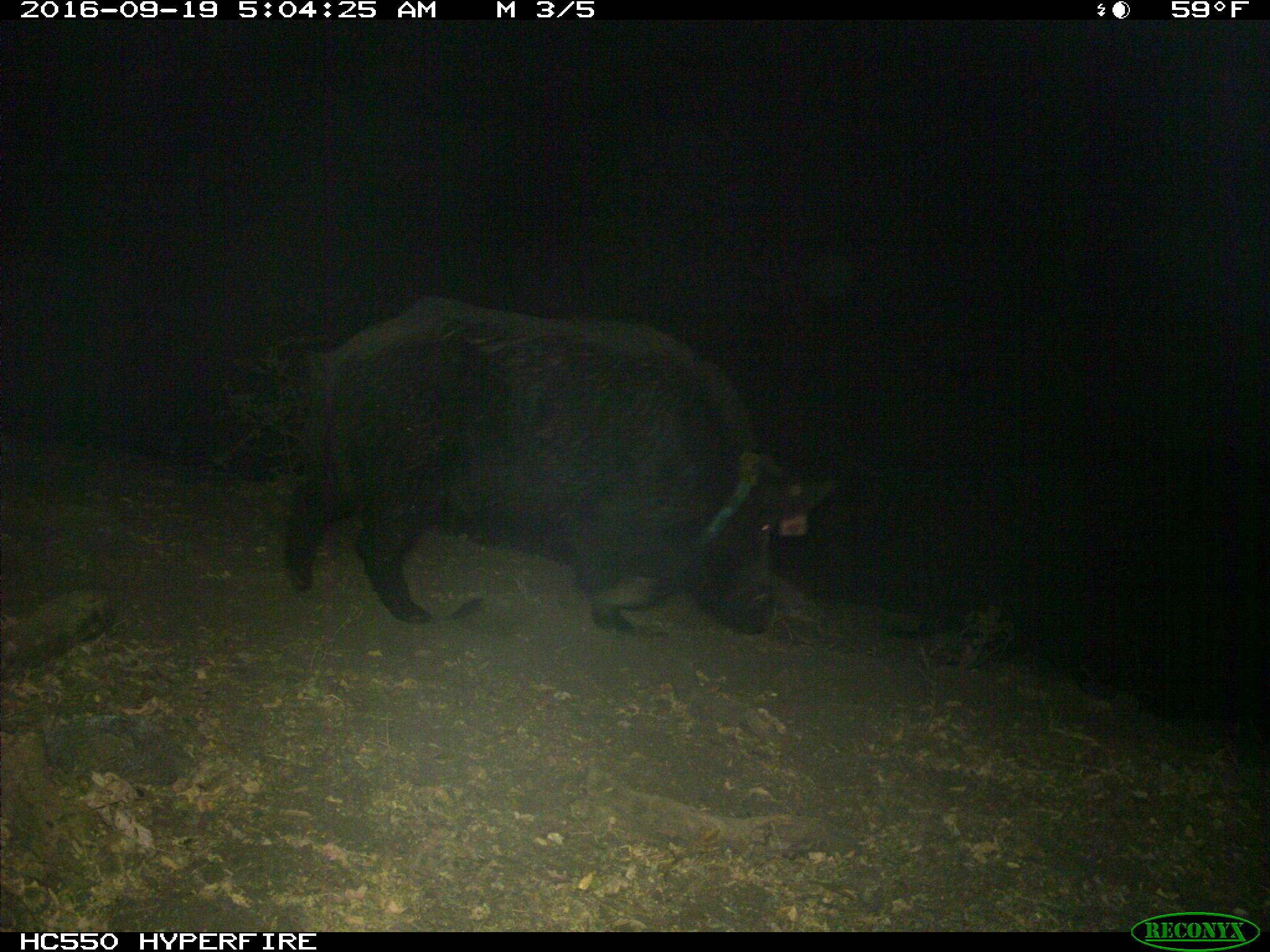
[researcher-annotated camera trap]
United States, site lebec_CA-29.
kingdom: Animalia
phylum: Chordata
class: Mammalia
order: Artiodactyla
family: Suidae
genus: Sus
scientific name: Sus scrofa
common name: wild boar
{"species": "Sus scrofa (wild boar)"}